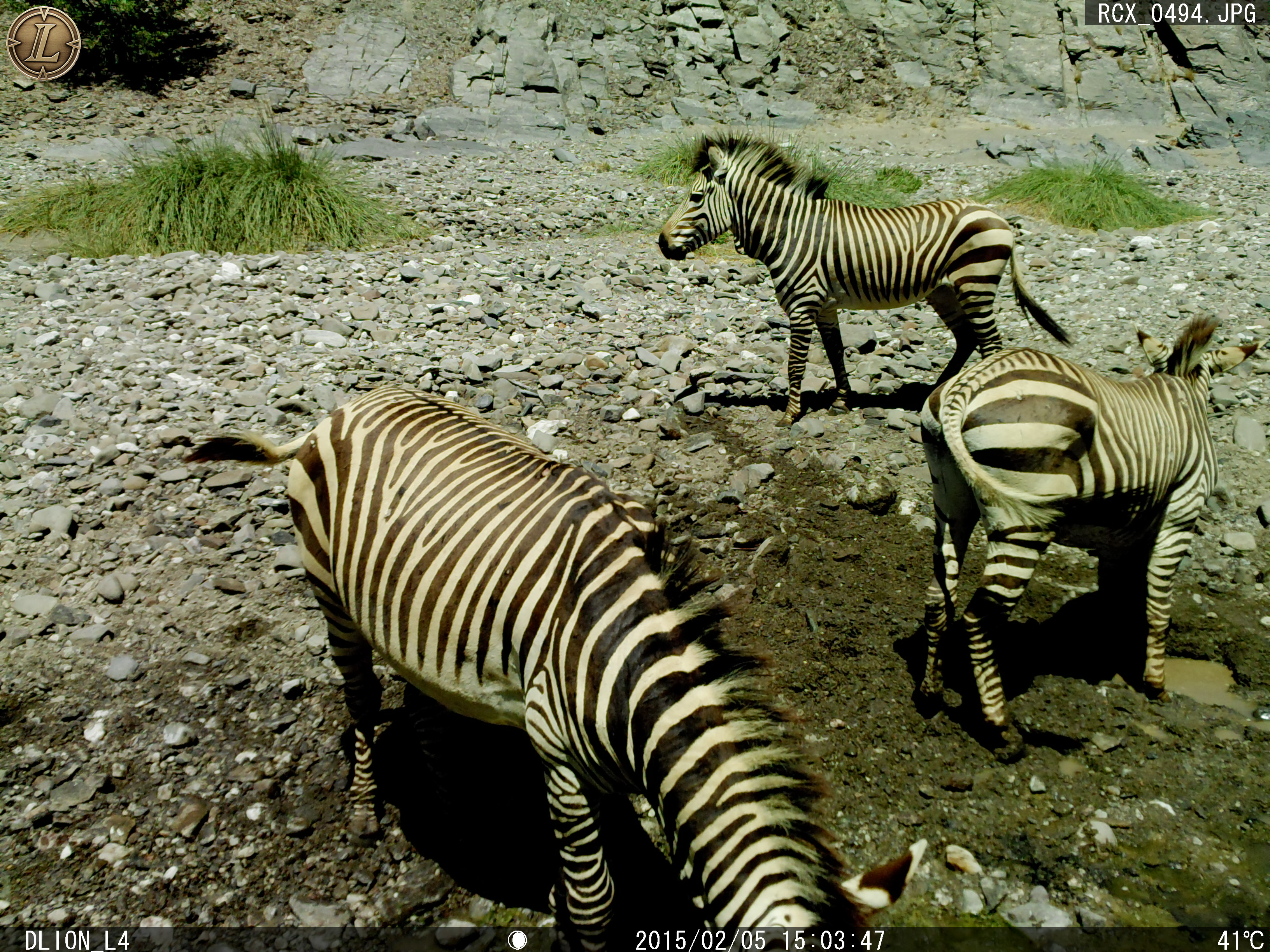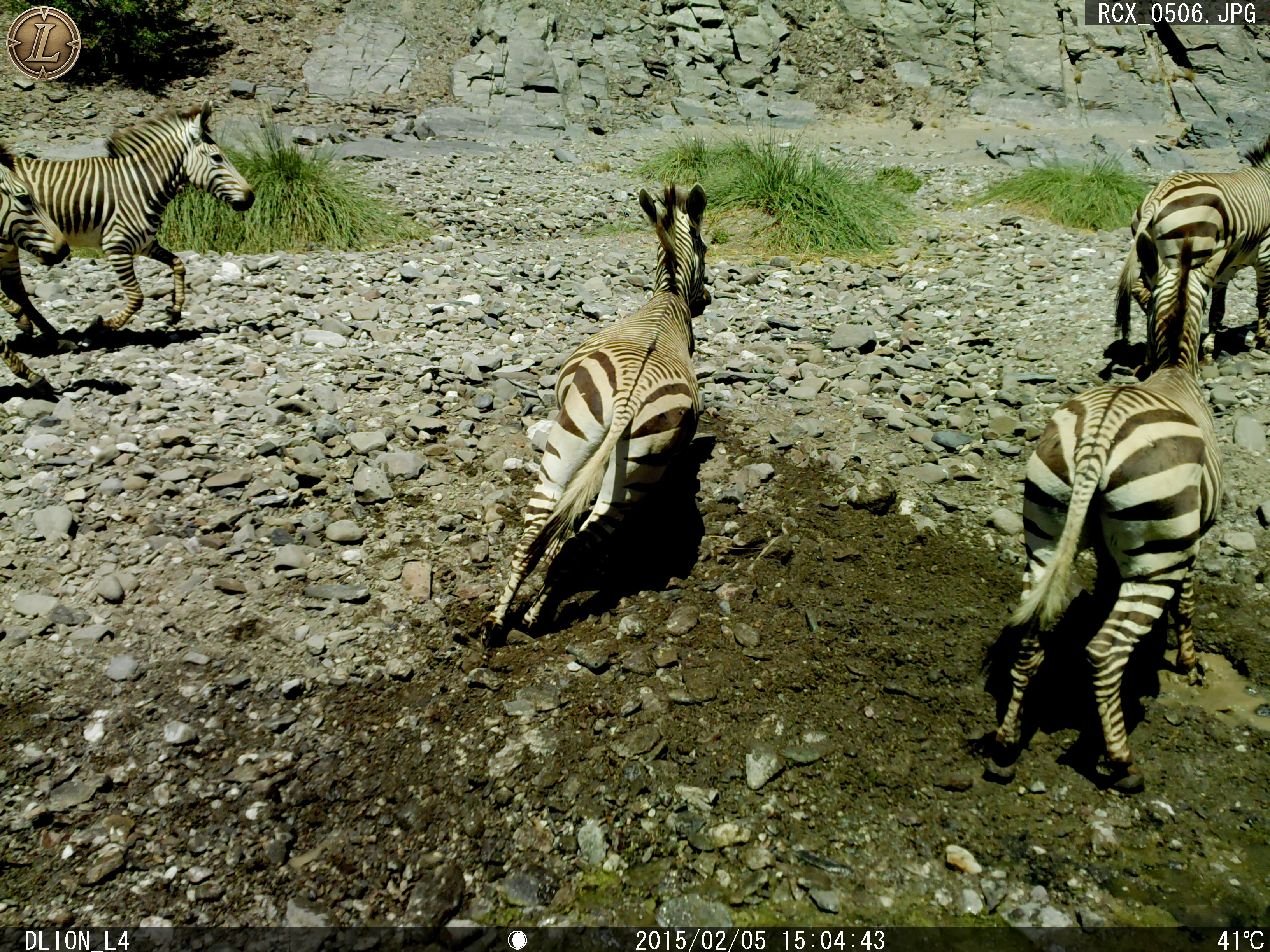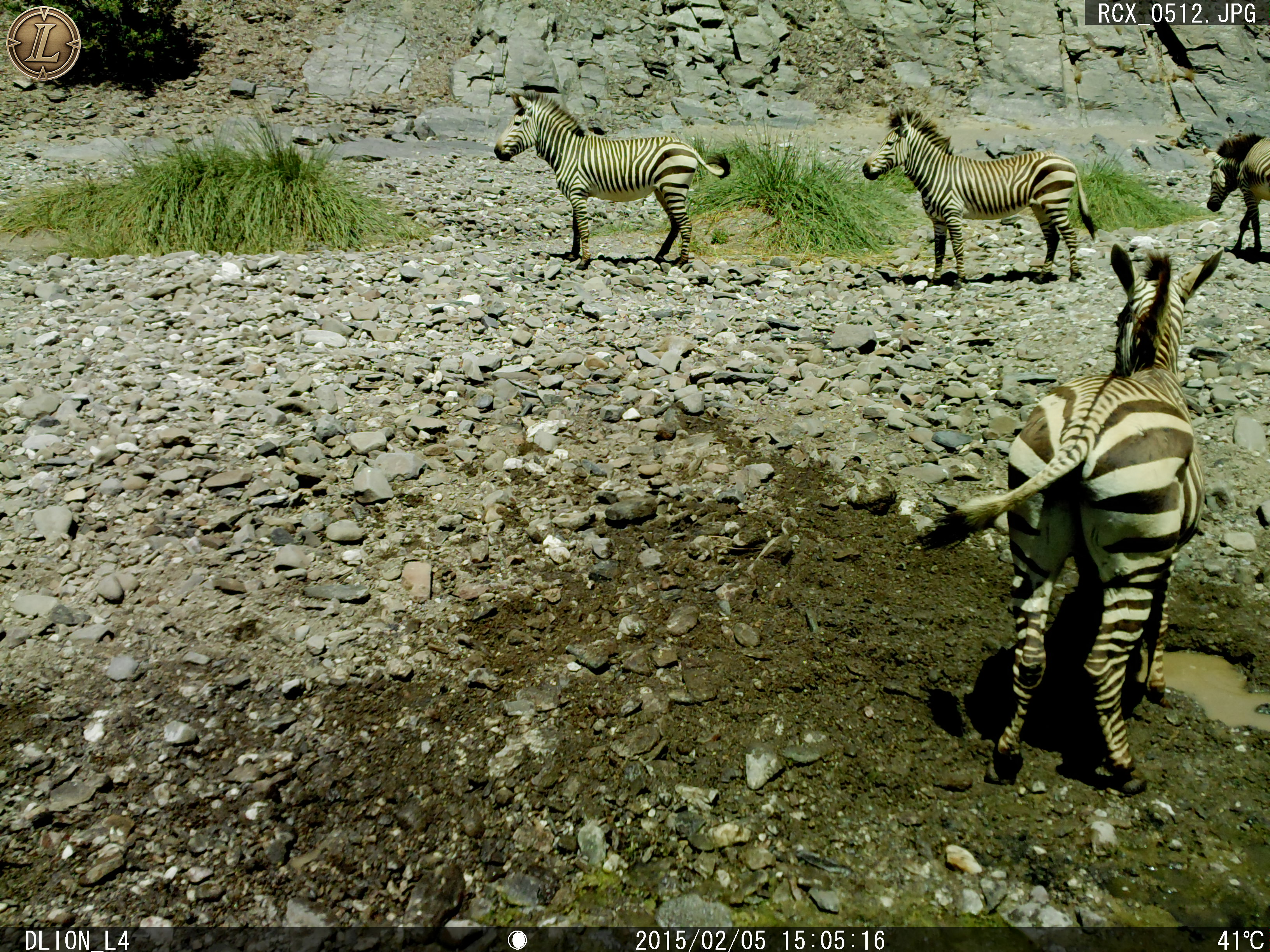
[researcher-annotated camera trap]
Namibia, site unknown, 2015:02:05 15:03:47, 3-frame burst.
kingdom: Animalia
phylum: Chordata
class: Mammalia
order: Perissodactyla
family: Equidae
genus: Equus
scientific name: Equus zebra hartmannae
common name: hartmann's mountain zebra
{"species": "Equus zebra hartmannae (hartmann's mountain zebra)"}